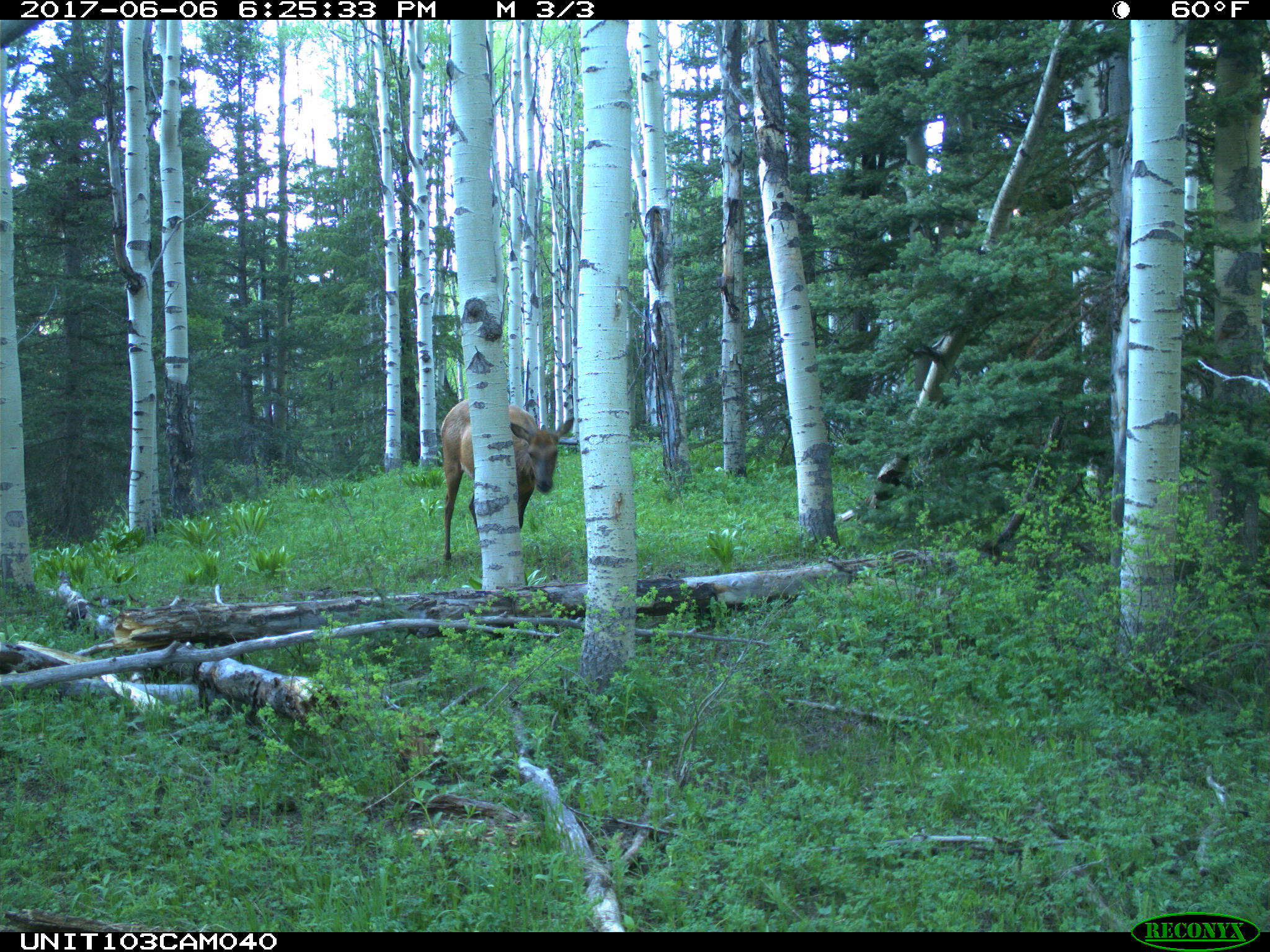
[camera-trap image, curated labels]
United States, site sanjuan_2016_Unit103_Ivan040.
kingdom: Animalia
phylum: Chordata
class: Mammalia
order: Artiodactyla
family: Cervidae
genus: Cervus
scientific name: Cervus elaphus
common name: red deer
Cervus elaphus (red deer).